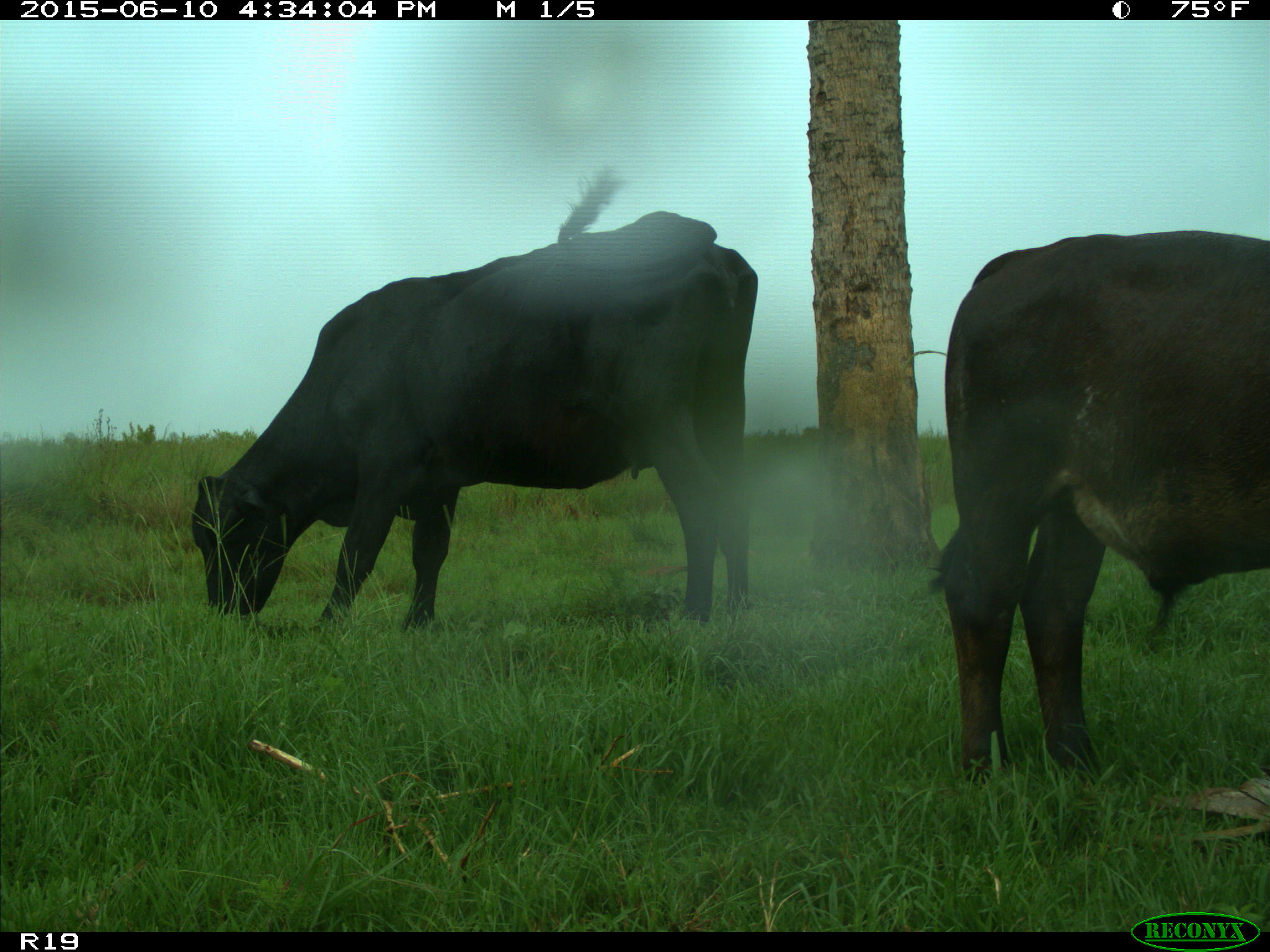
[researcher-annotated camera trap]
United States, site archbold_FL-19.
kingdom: Animalia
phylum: Chordata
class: Mammalia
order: Artiodactyla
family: Bovidae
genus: Bos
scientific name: Bos taurus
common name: domestic cow